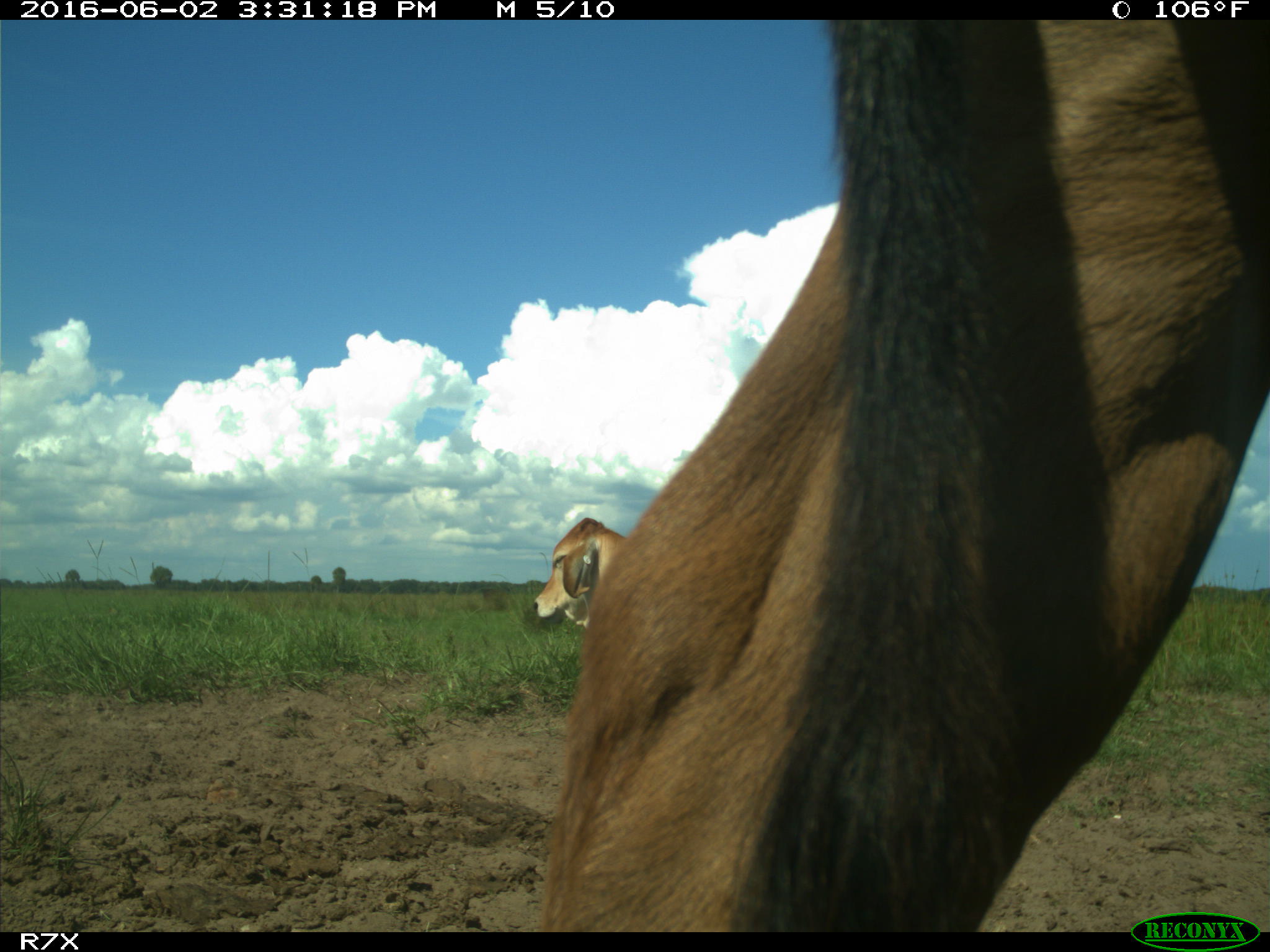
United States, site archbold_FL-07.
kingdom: Animalia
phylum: Chordata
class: Mammalia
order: Artiodactyla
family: Bovidae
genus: Bos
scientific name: Bos taurus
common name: domestic cow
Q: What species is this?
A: Bos taurus (domestic cow).